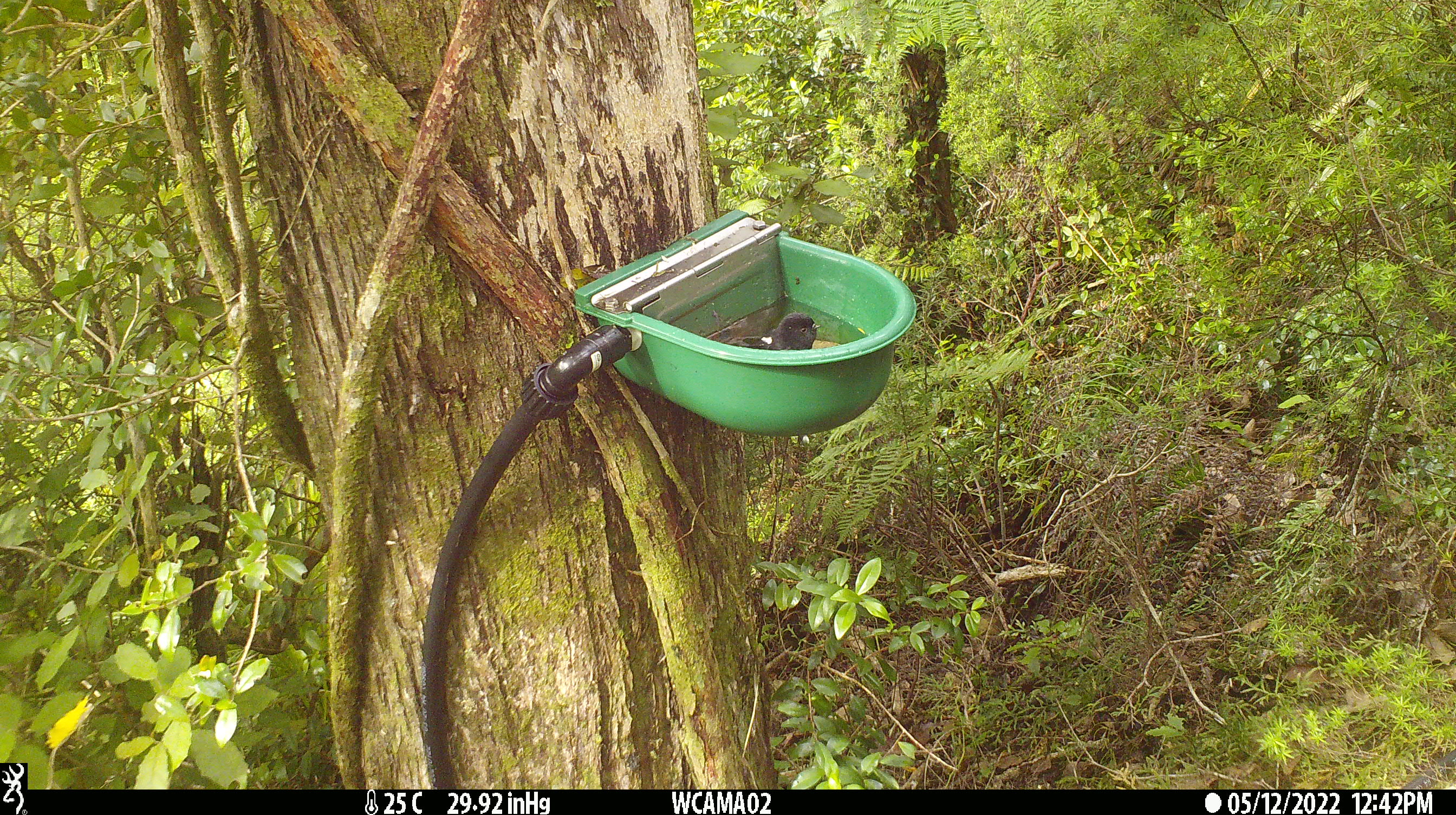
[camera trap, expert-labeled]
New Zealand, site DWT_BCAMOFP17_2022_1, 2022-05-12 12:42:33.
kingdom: Animalia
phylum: Chordata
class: Aves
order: Passeriformes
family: Petroicidae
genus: Petroica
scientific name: Petroica macrocephala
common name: tomtit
Tomtit (Petroica macrocephala).